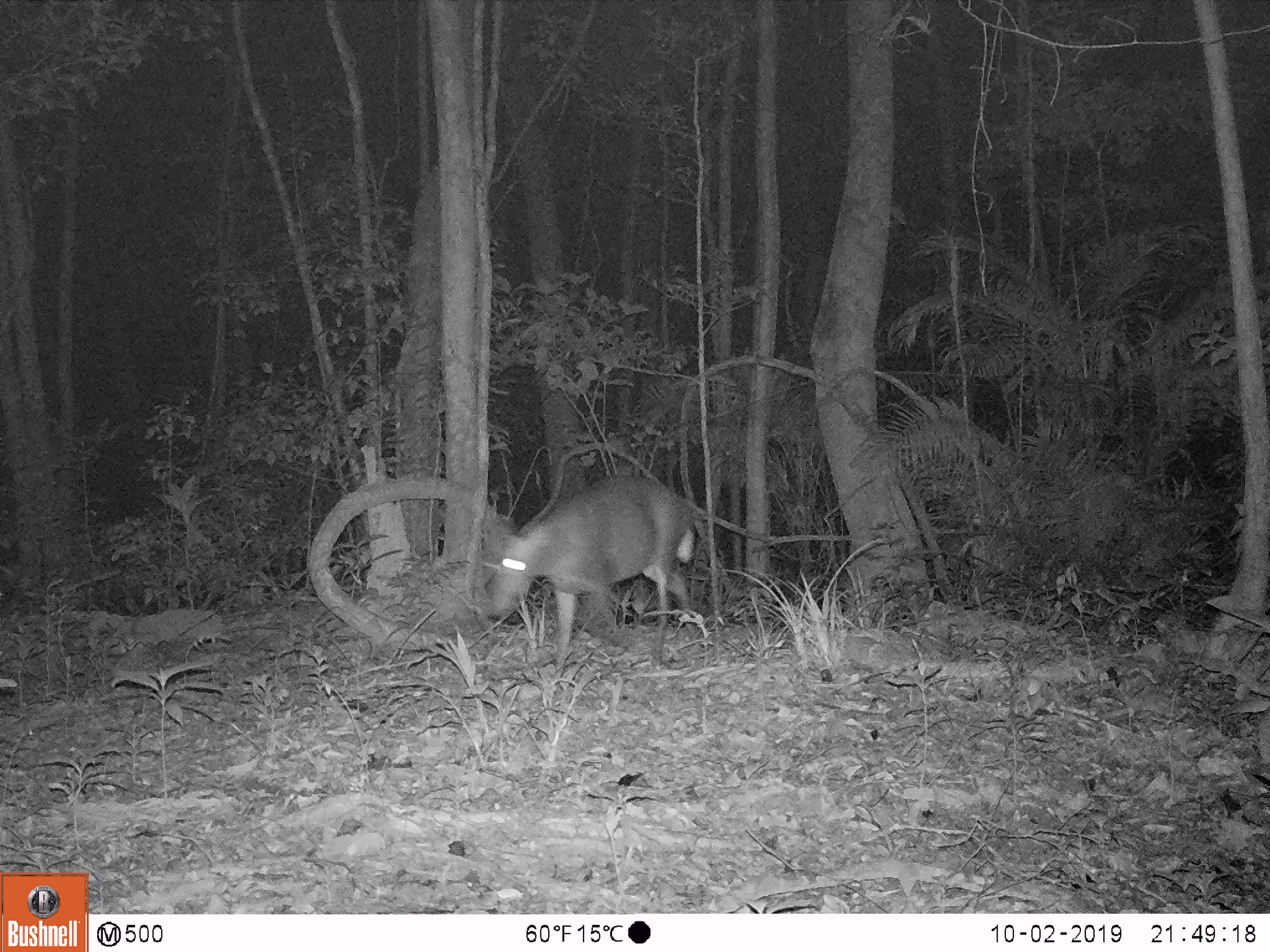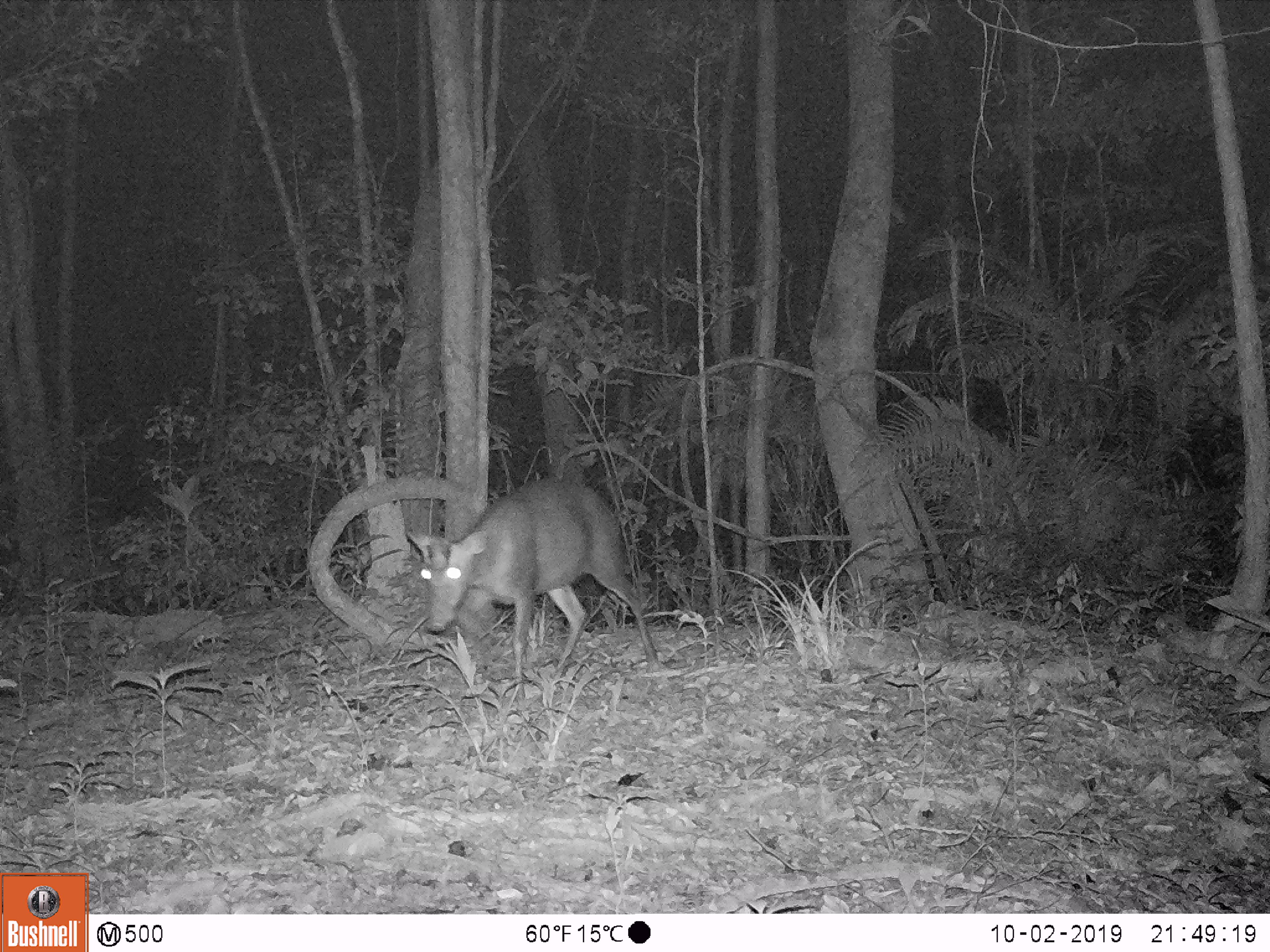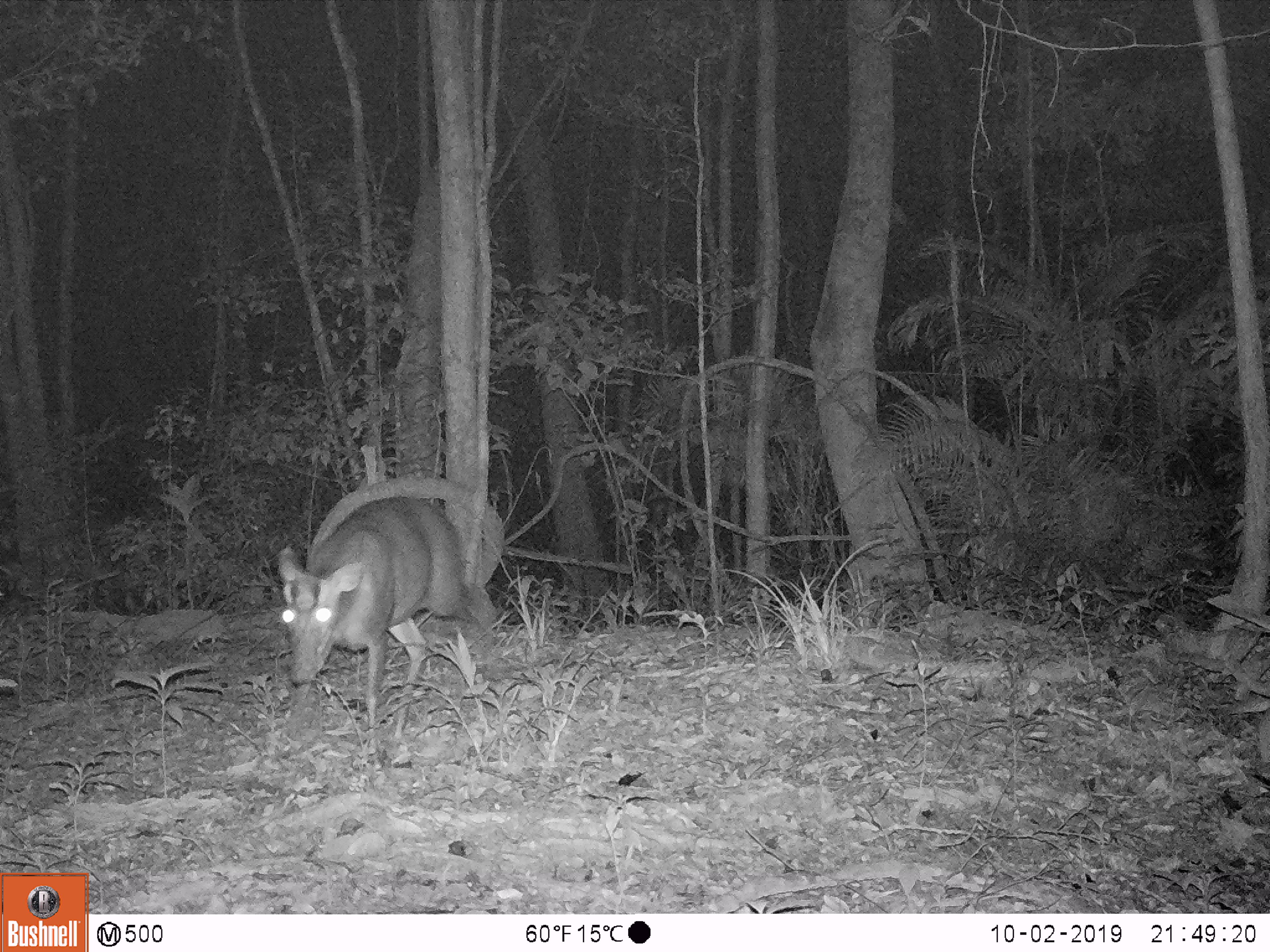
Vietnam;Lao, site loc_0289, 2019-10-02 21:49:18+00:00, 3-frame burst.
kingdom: Animalia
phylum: Chordata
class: Mammalia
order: Artiodactyla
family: Cervidae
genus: Muntiacus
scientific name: Muntiacus rooseveltorum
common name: roosevelt's muntjac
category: roosevelts muntjac group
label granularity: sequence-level